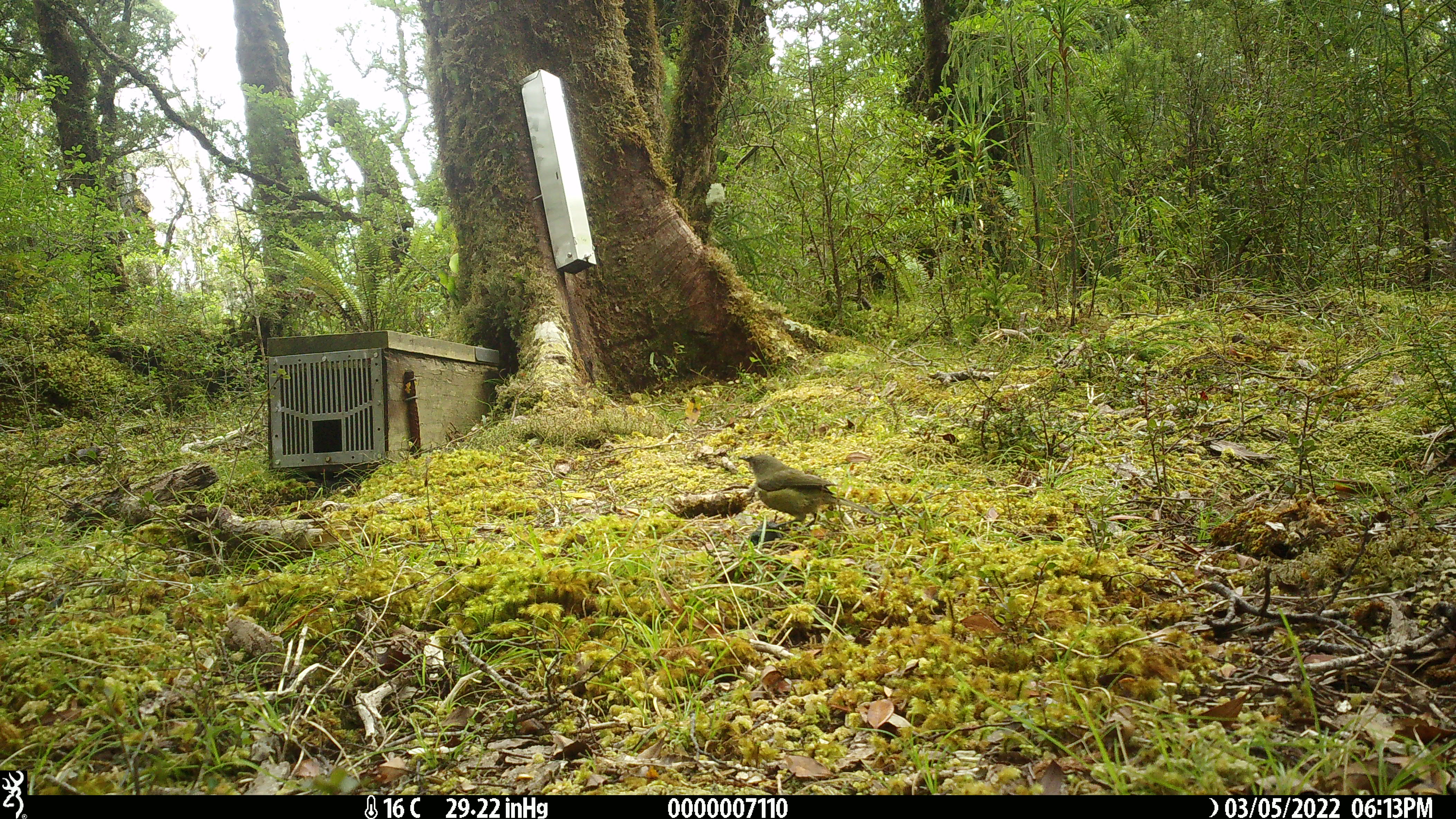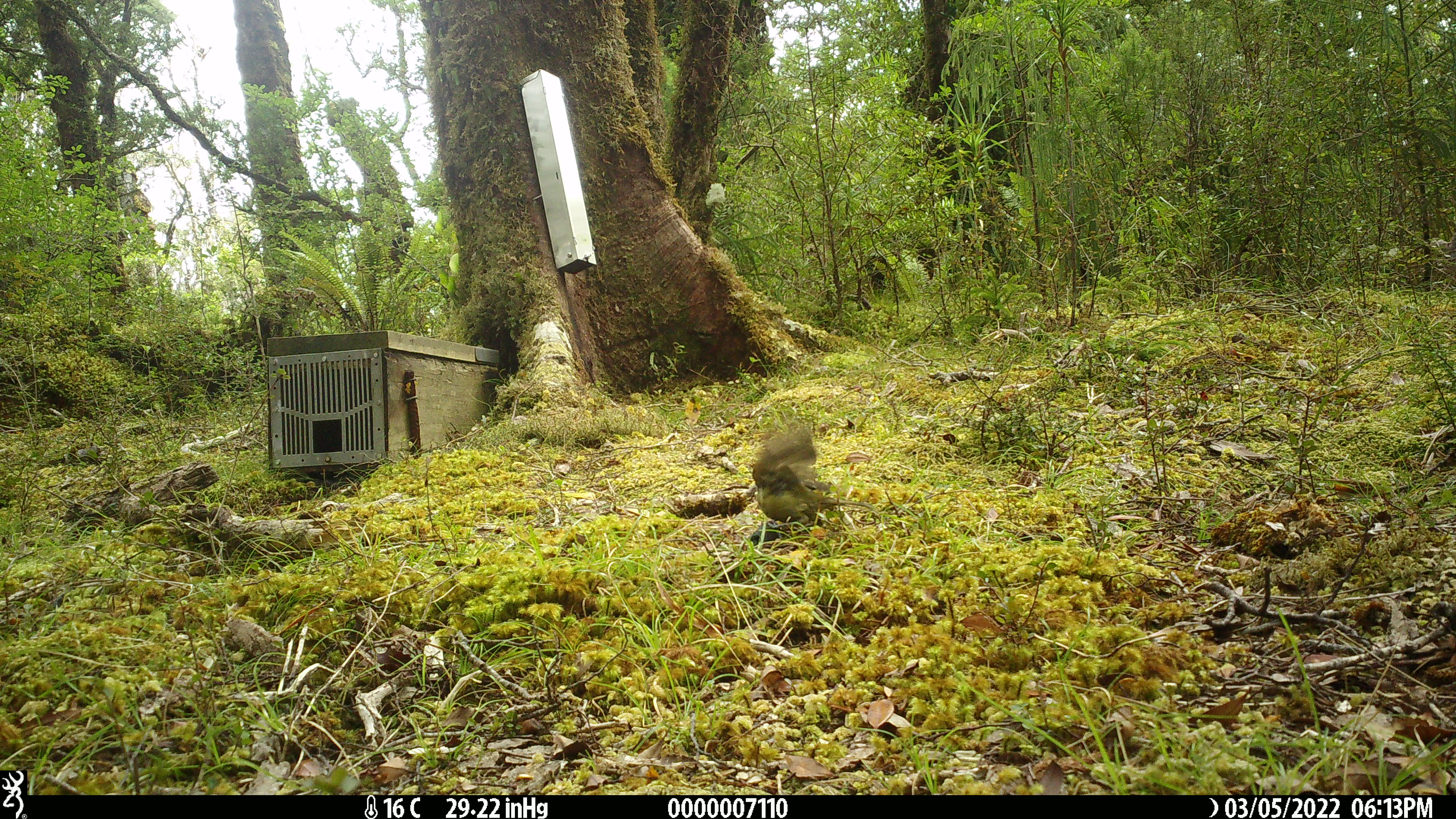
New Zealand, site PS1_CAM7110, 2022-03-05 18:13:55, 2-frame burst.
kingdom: Animalia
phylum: Chordata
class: Aves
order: Passeriformes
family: Meliphagidae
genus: Anthornis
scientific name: Anthornis melanura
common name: new zealand bellbird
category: bellbird